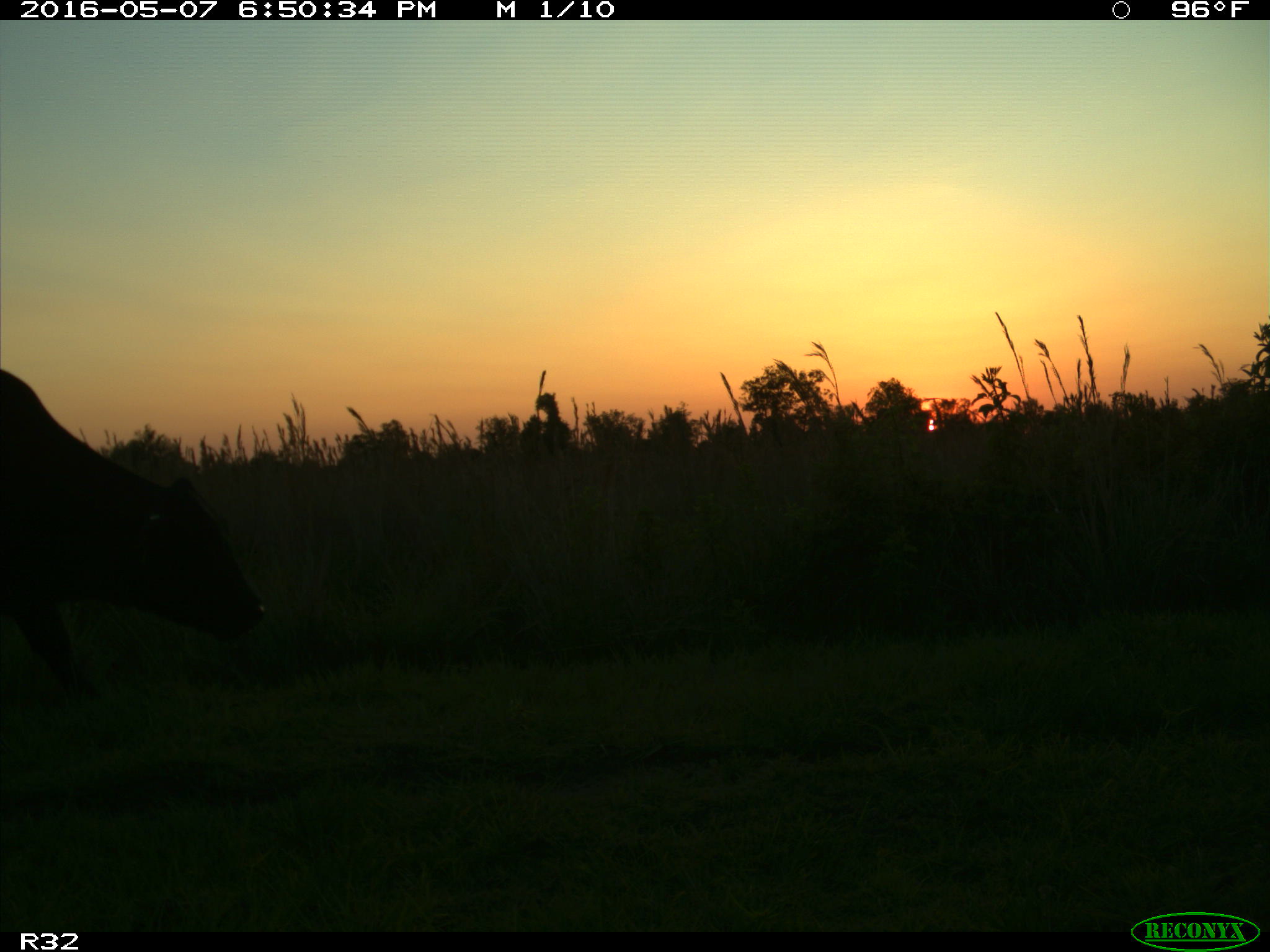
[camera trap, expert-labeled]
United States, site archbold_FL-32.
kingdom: Animalia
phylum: Chordata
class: Mammalia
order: Artiodactyla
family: Bovidae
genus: Bos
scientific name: Bos taurus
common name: domestic cow